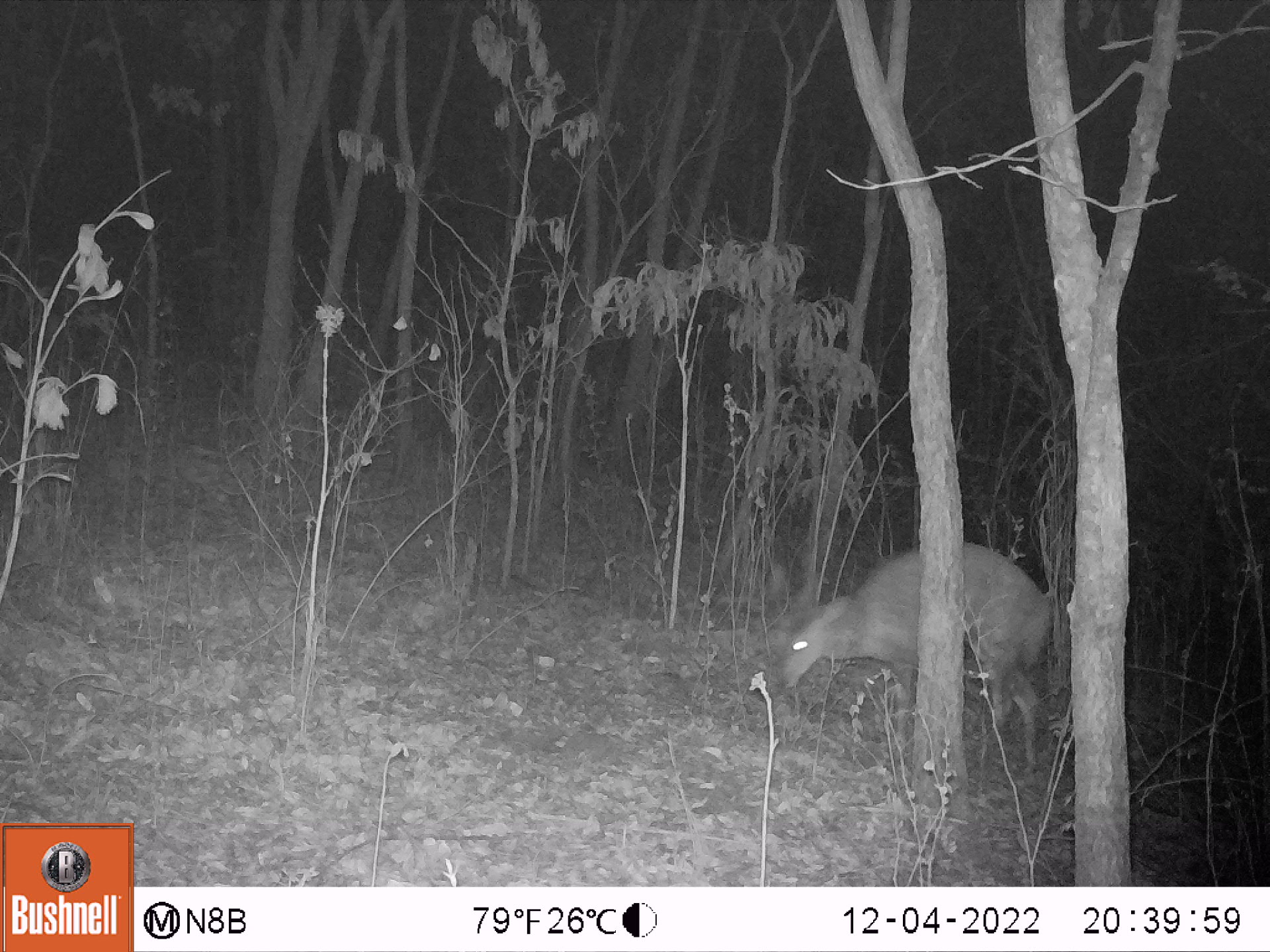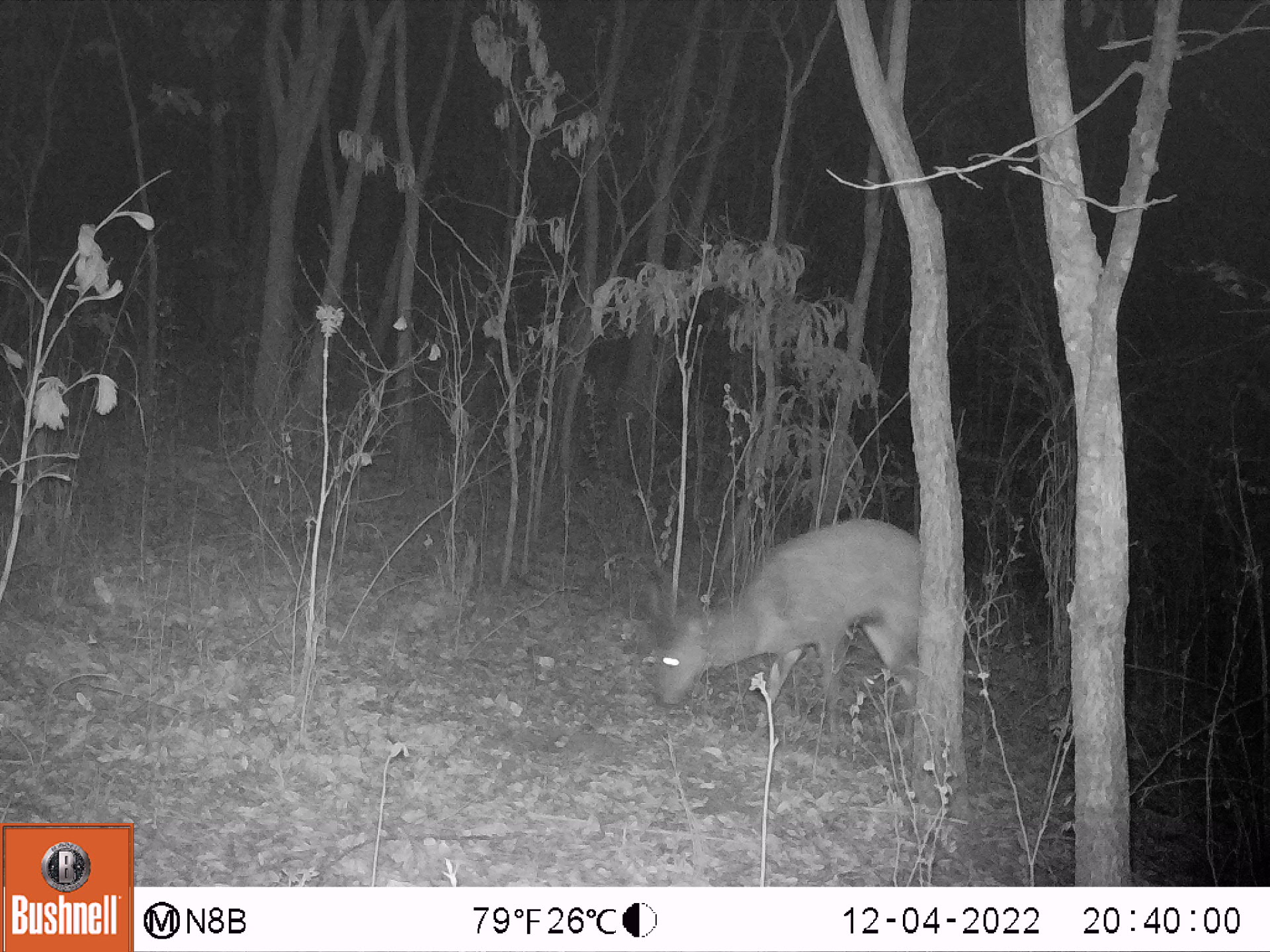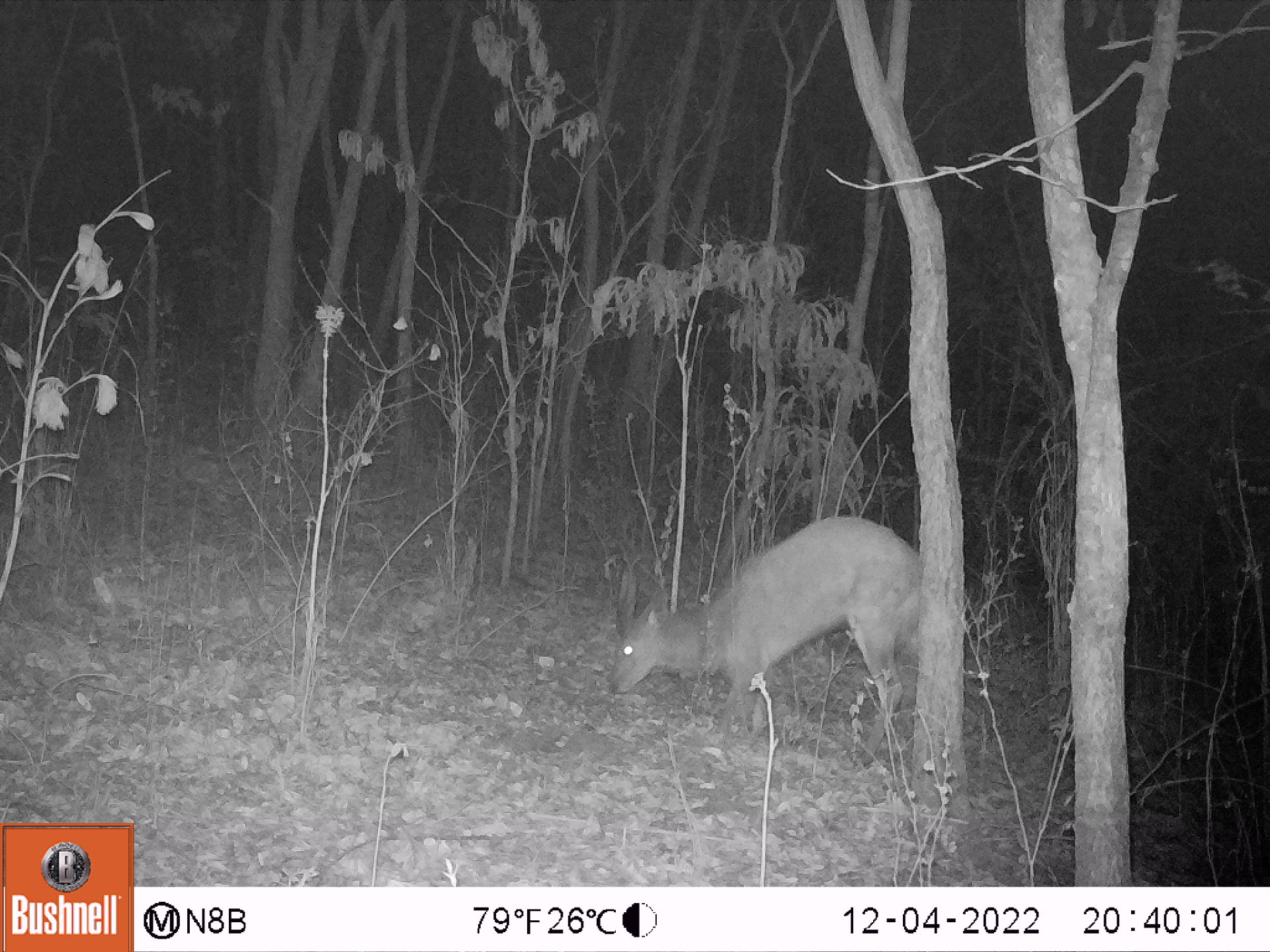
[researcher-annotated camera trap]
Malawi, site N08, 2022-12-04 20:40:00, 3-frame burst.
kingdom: Animalia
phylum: Chordata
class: Mammalia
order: Artiodactyla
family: Bovidae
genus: Tragelaphus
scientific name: Tragelaphus sylvaticus sylvaticus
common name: cape bushbuck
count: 1